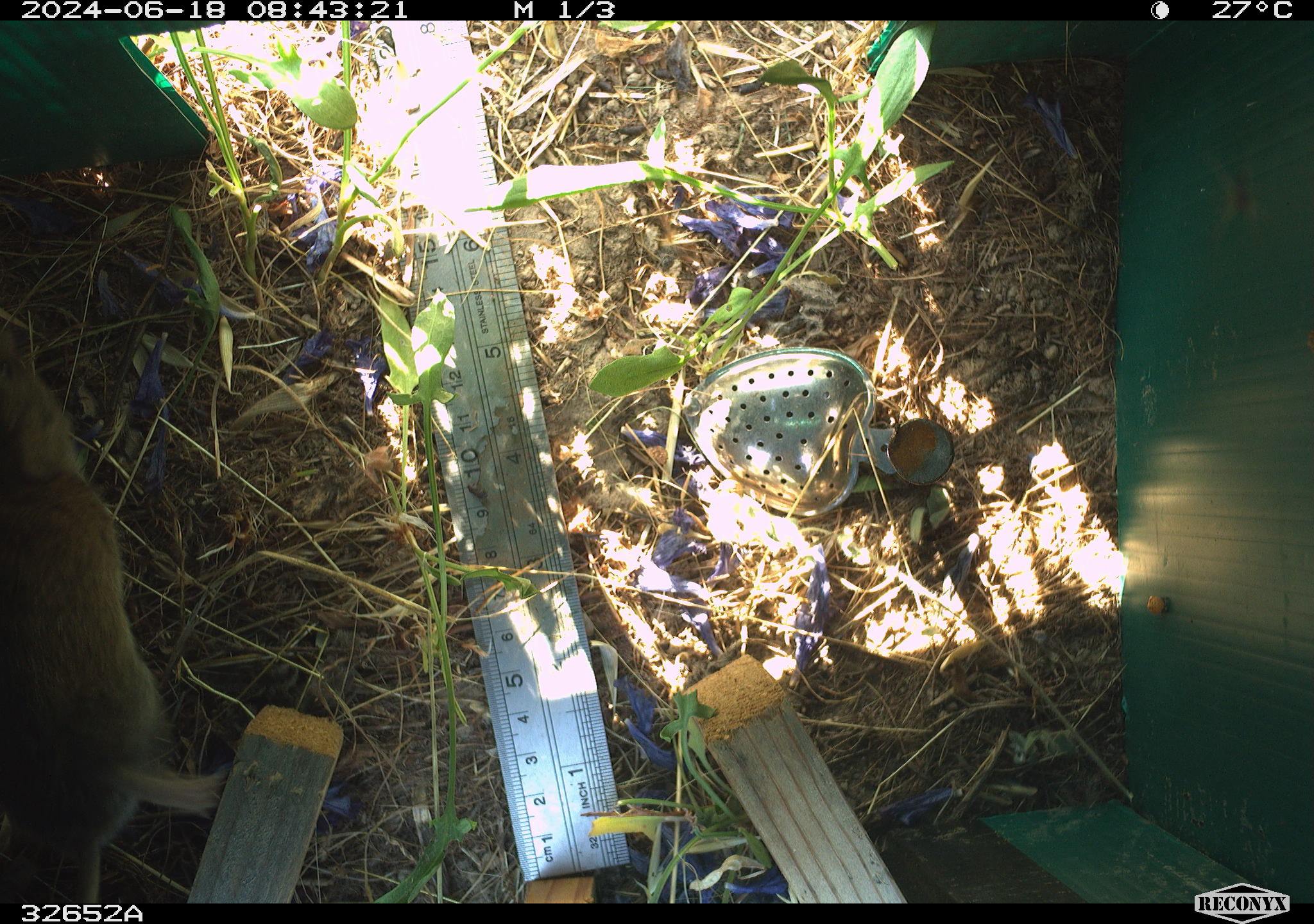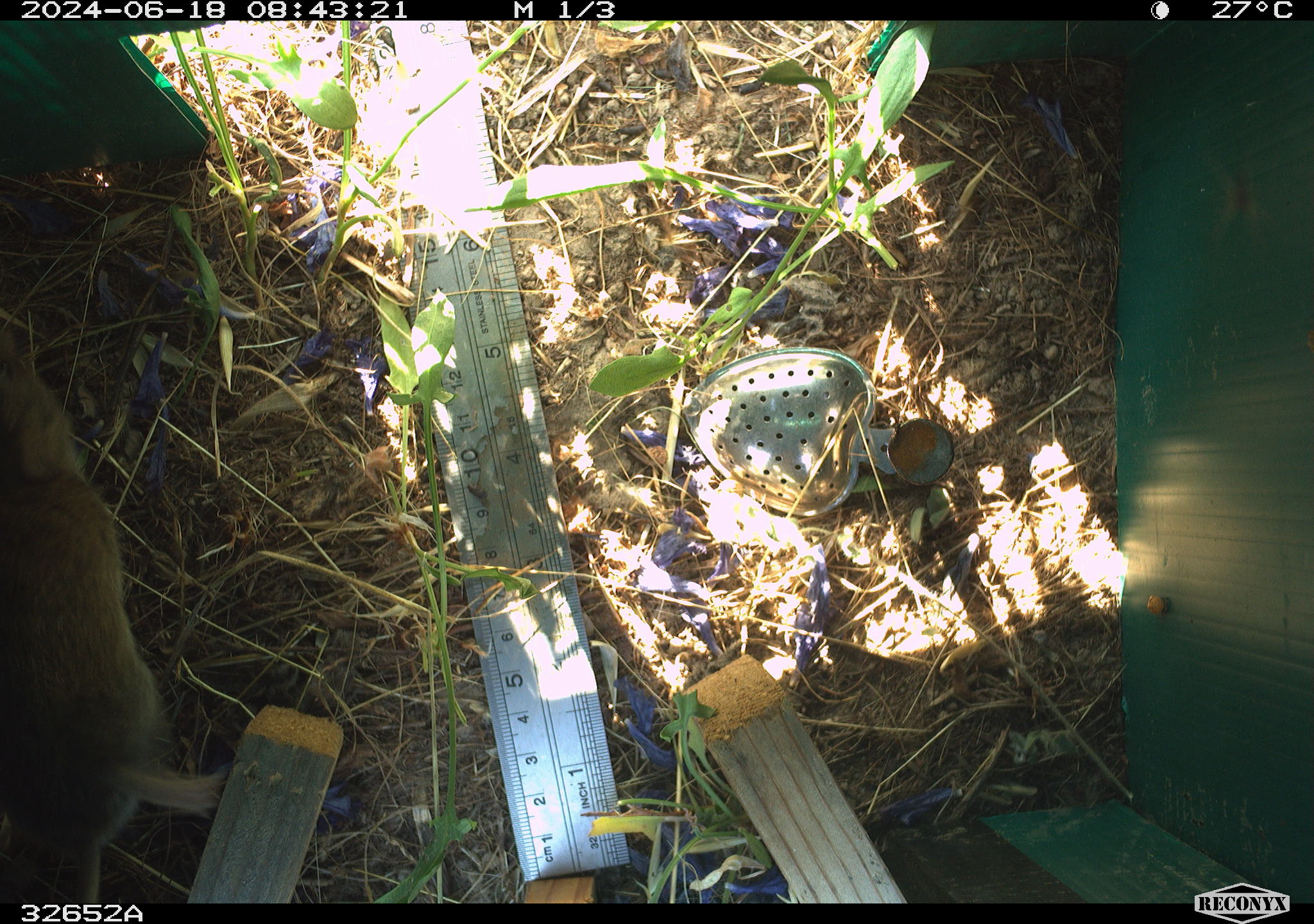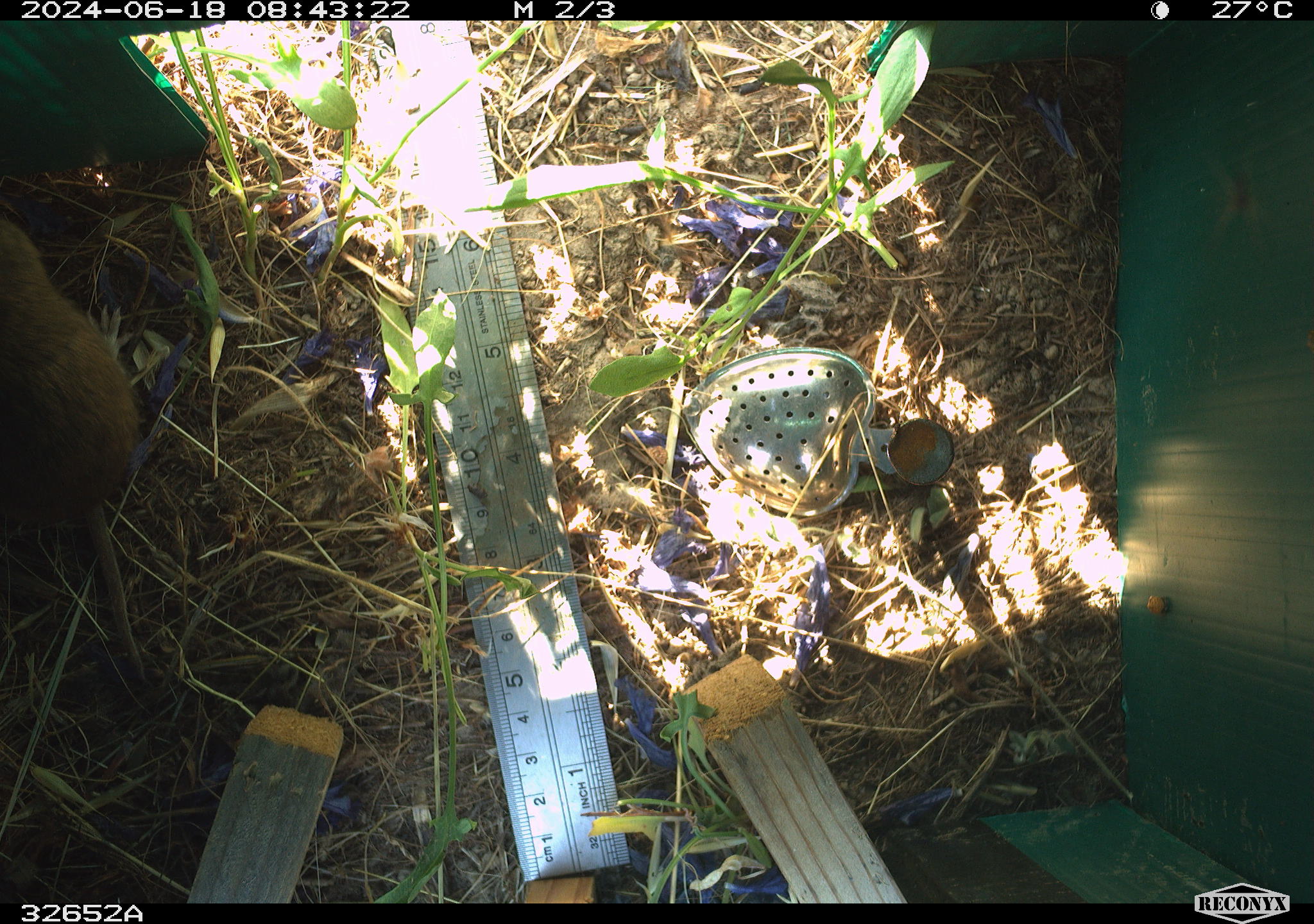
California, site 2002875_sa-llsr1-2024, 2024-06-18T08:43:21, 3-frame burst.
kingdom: Animalia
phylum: Chordata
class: Mammalia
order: Rodentia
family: Cricetidae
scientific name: Arvicolinae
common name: voles, lemmings, and muskrats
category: arvicolinae subfamily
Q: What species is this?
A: Arvicolinae subfamily (voles, lemmings, and muskrats) (Arvicolinae).